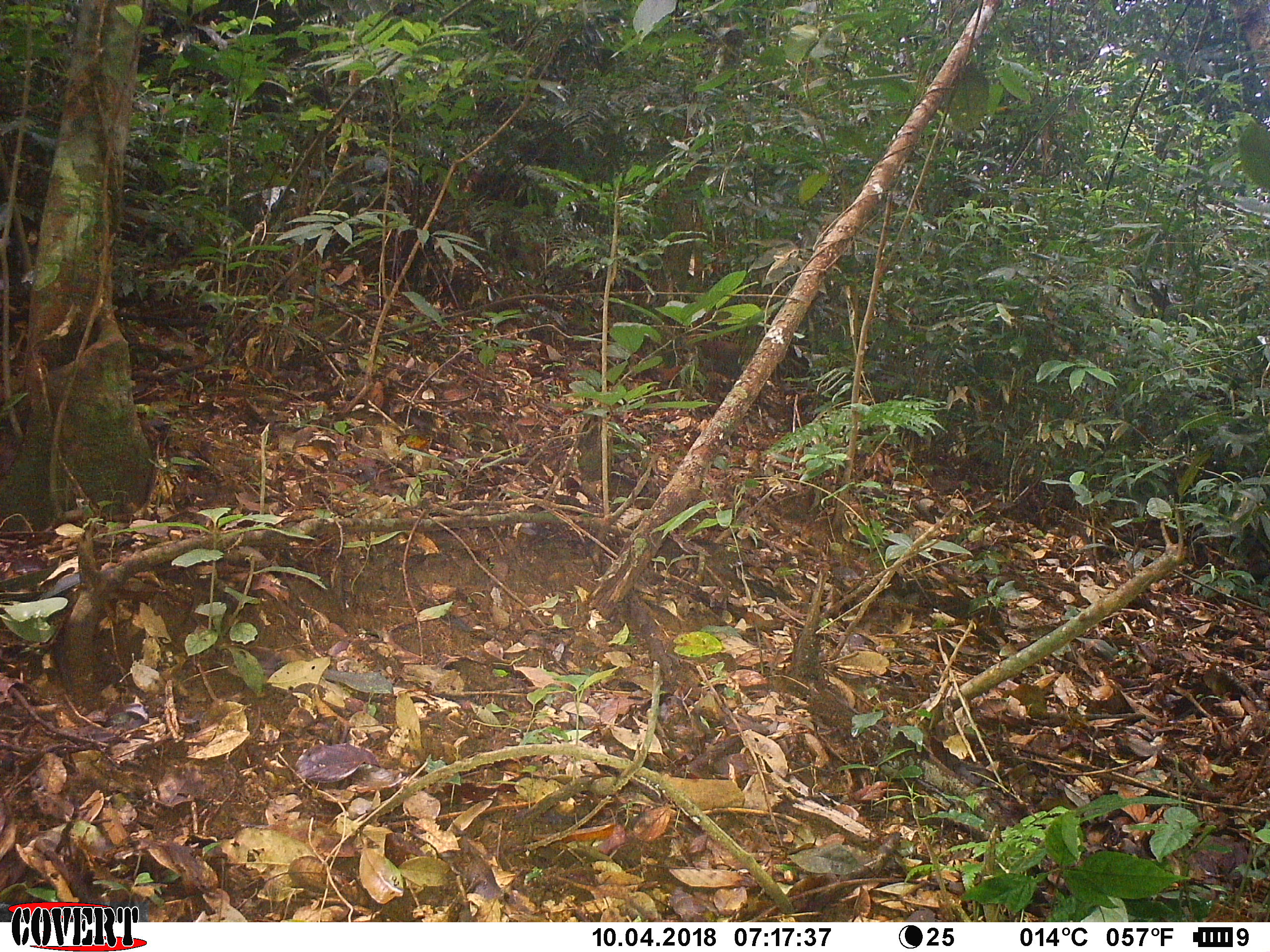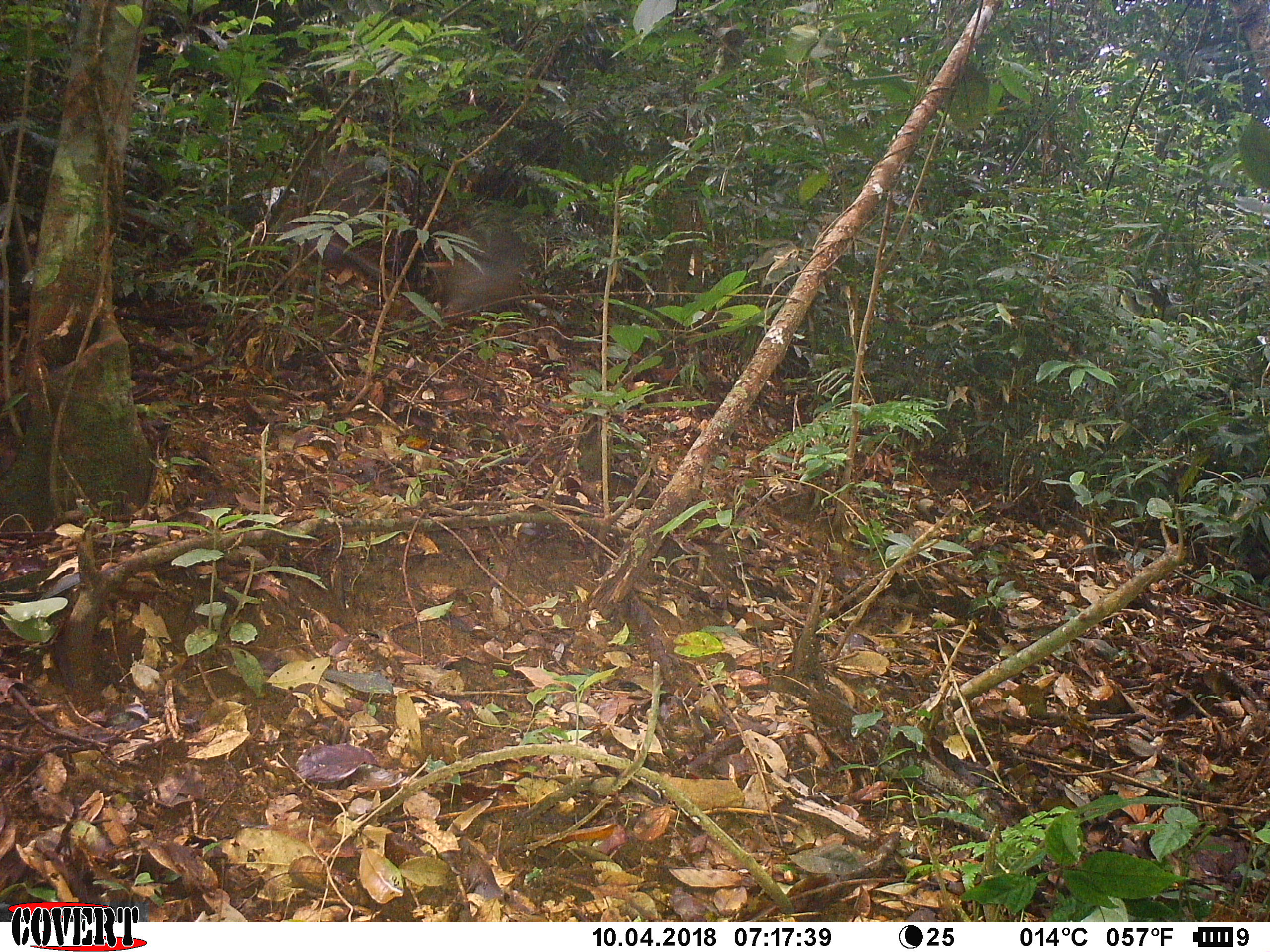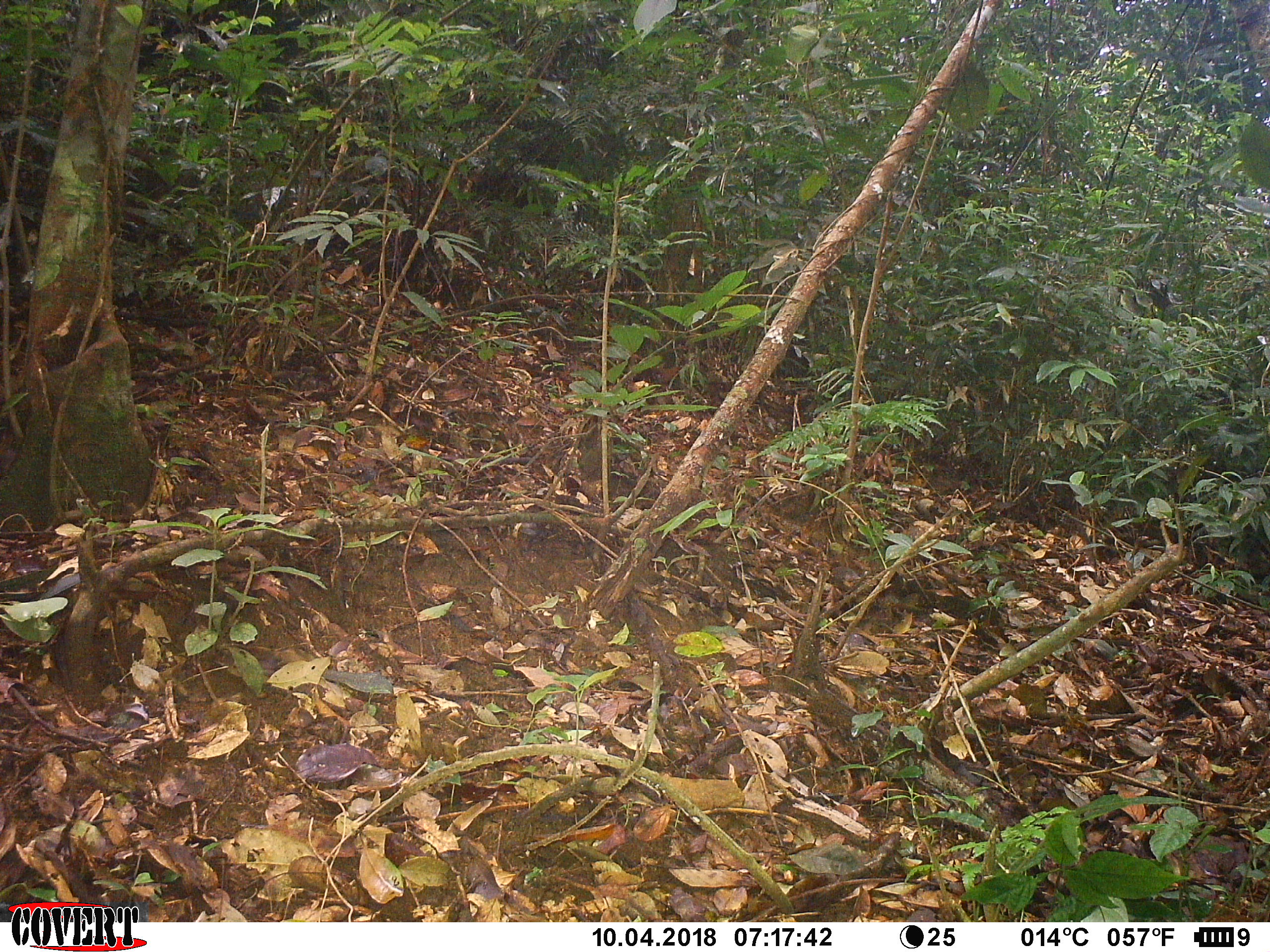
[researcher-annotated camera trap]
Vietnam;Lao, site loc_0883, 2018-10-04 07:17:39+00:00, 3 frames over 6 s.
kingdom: Animalia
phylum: Chordata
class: Aves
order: Galliformes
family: Phasianidae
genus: Lophura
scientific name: Lophura nycthemera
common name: silver pheasant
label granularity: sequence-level